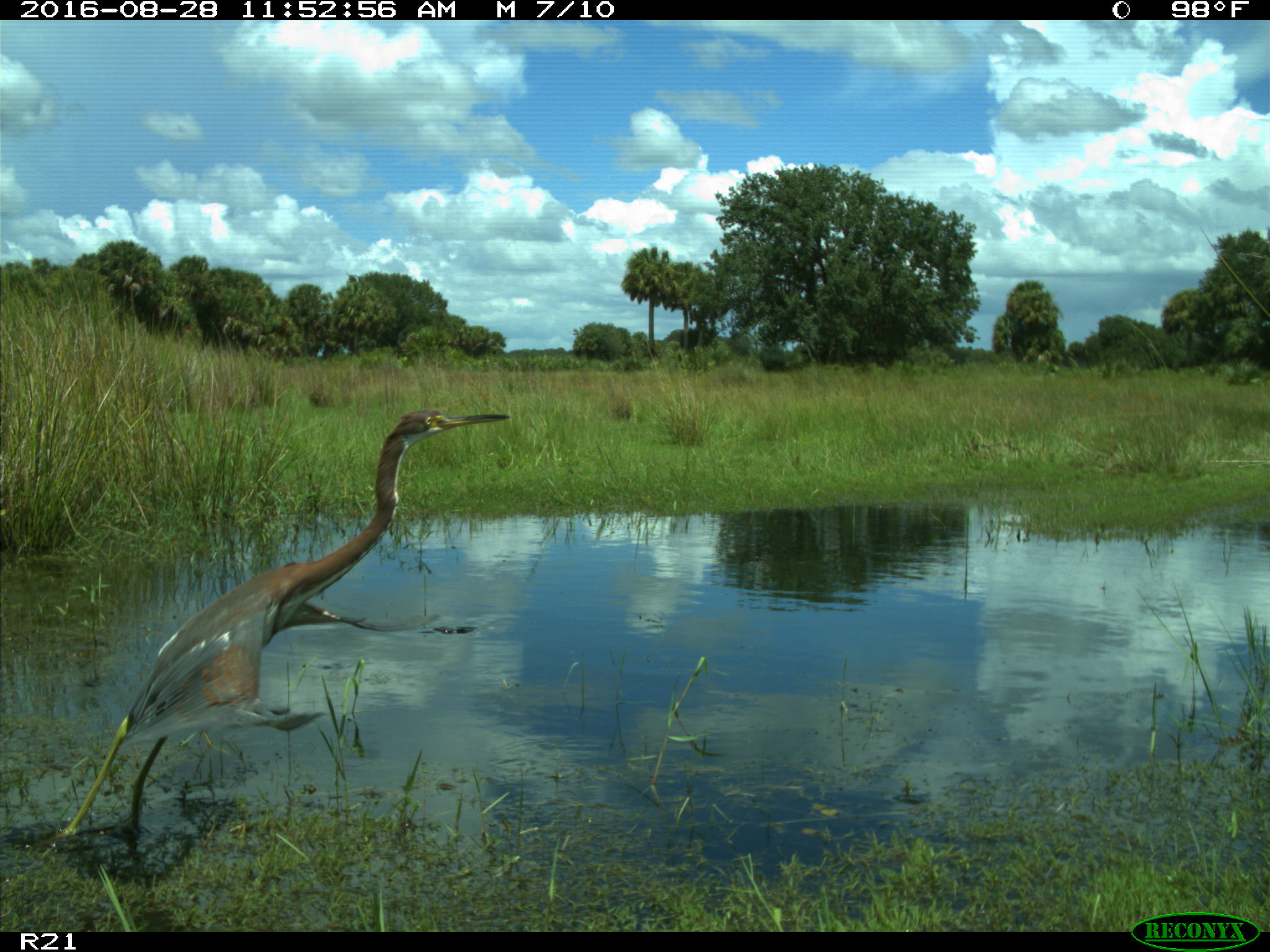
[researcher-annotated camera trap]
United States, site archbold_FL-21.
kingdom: Animalia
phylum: Chordata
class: Aves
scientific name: Aves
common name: birds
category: unidentified bird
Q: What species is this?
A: Unidentified bird (birds) (Aves).